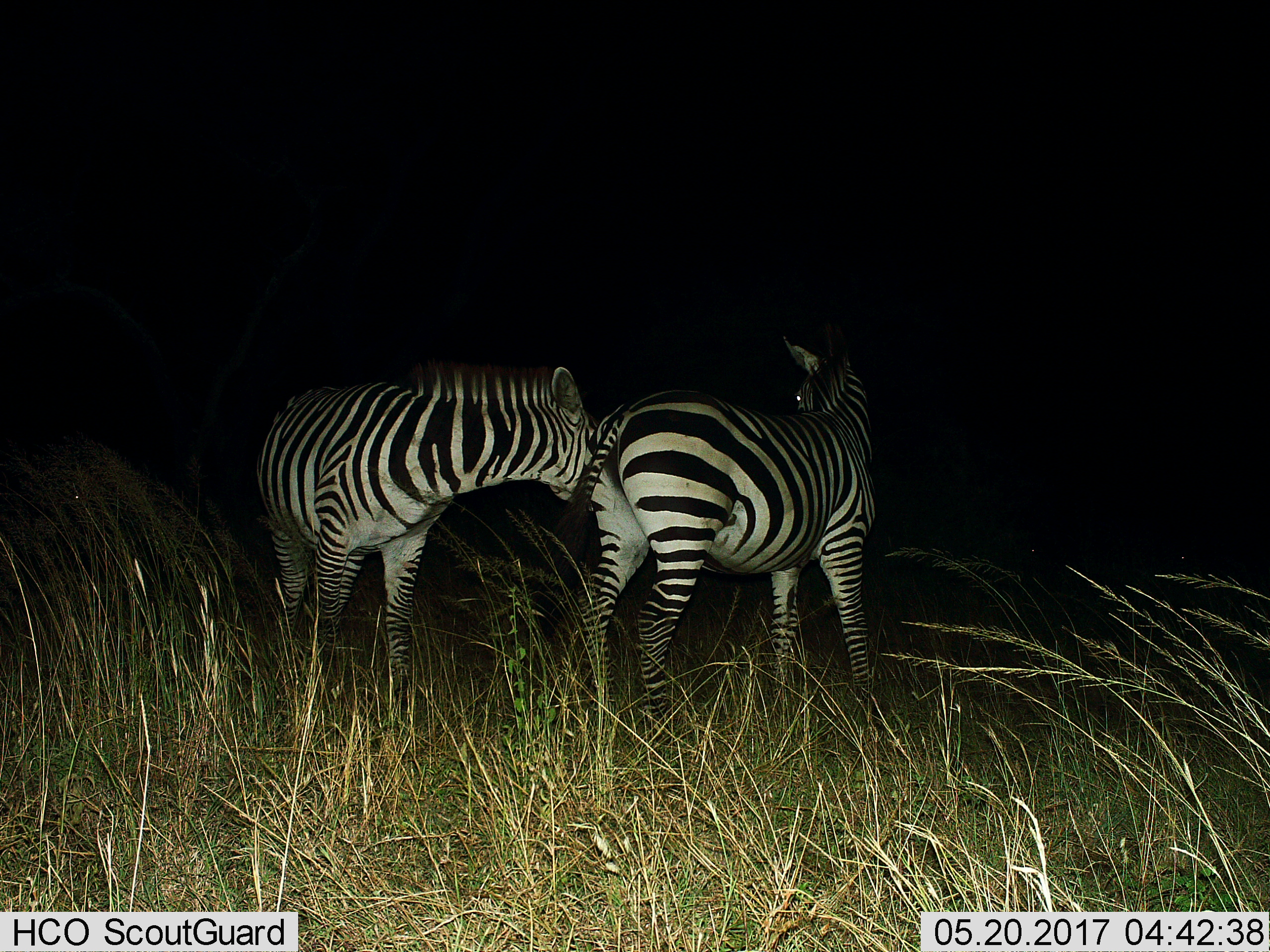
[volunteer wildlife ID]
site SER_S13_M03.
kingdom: Animalia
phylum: Chordata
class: Mammalia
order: Perissodactyla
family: Equidae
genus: Equus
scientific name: Equus quagga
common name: plains zebra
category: zebraplains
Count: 2.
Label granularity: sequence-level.